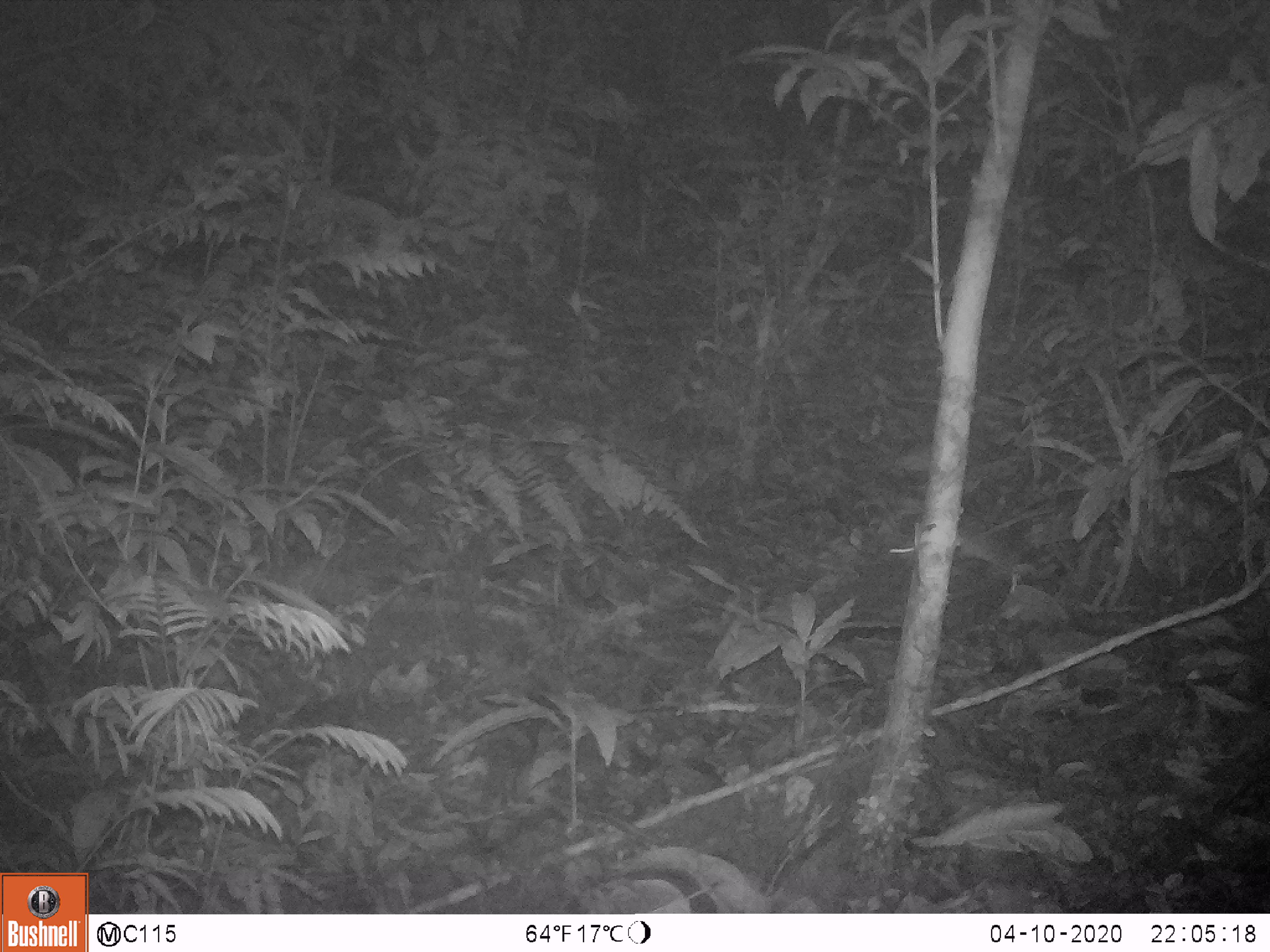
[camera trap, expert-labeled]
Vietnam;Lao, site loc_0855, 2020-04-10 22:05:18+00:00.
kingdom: Animalia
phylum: Chordata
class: Mammalia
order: Rodentia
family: Muridae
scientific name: Muridae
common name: old-world mice and rats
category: unidentified murid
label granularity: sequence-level